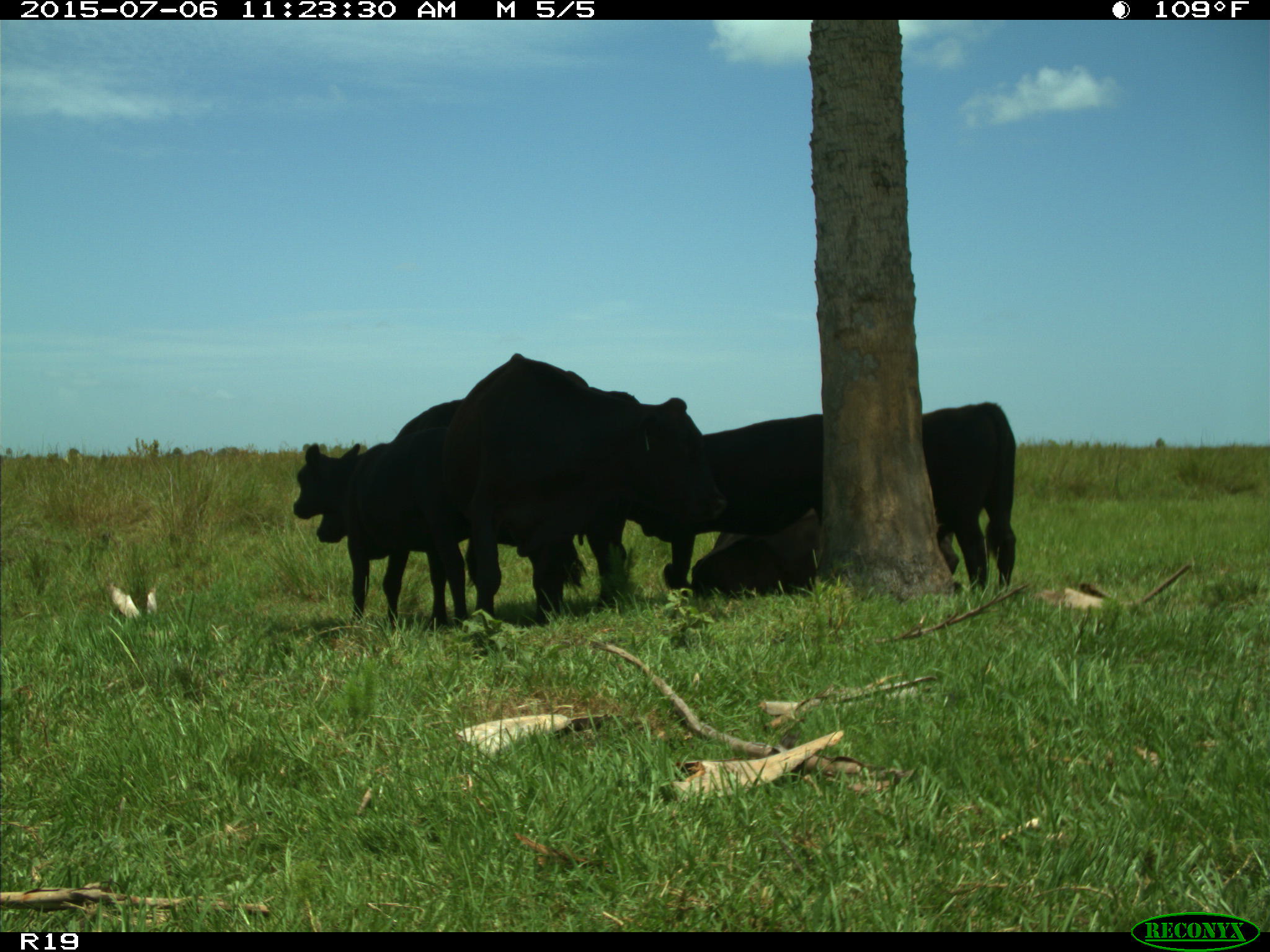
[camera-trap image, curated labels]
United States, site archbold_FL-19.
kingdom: Animalia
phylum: Chordata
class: Mammalia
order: Artiodactyla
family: Bovidae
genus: Bos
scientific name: Bos taurus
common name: domestic cow